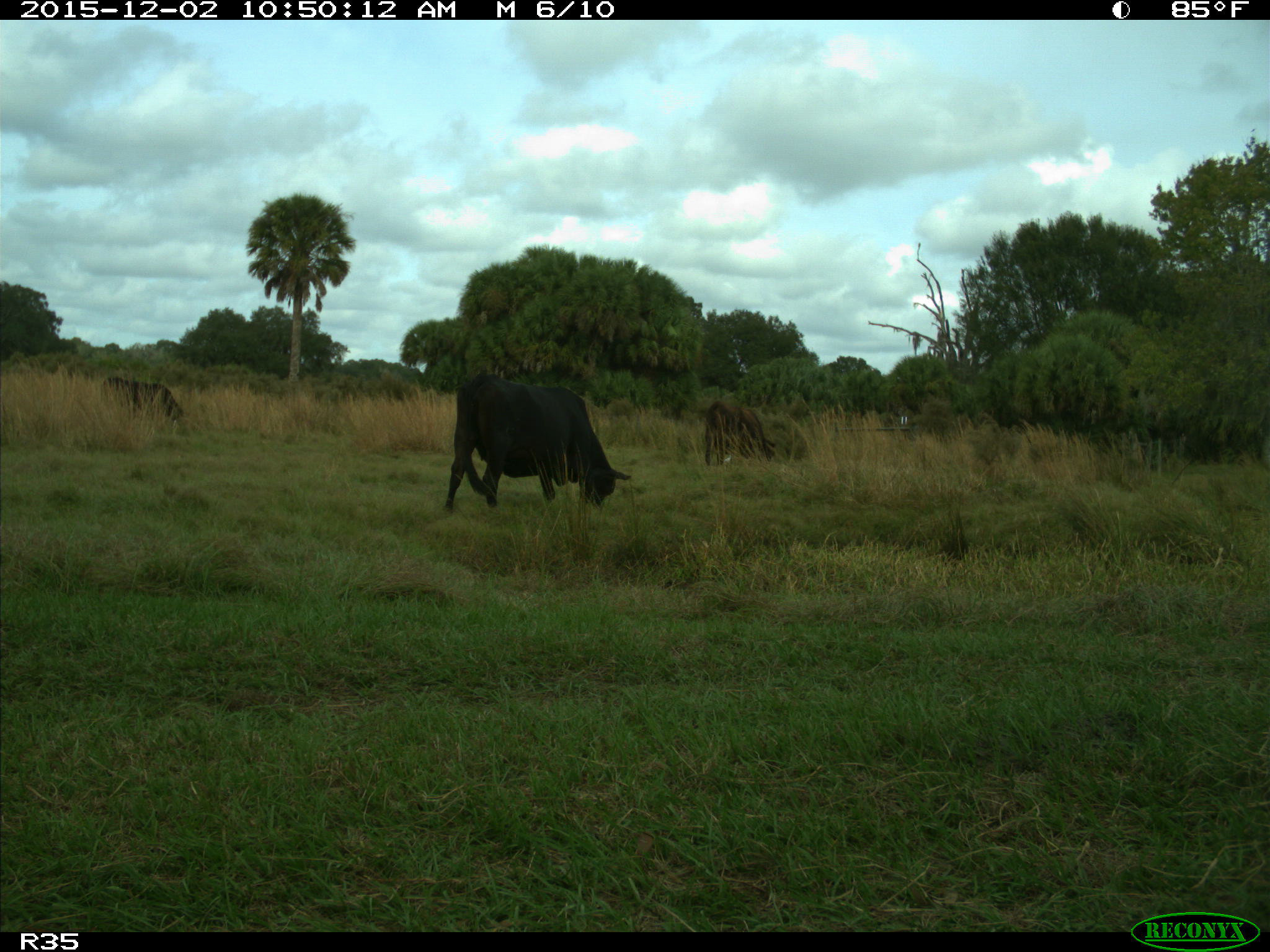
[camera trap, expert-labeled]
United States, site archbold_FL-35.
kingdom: Animalia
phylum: Chordata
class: Mammalia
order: Artiodactyla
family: Bovidae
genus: Bos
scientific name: Bos taurus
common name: domestic cow